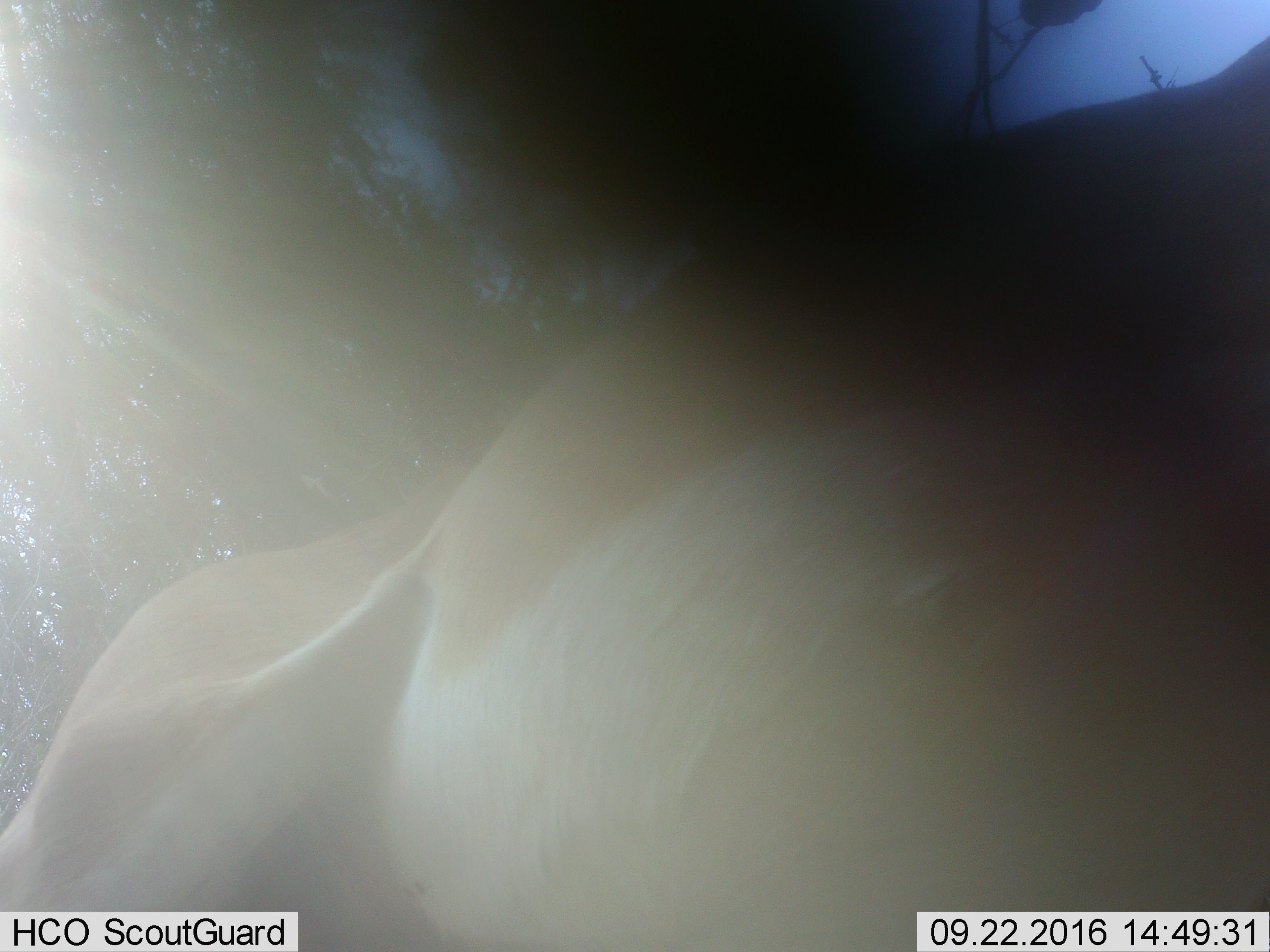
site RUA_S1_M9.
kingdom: Animalia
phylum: Chordata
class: Mammalia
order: Artiodactyla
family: Bovidae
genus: Aepyceros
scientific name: Aepyceros melampus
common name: impala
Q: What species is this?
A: Impala (Aepyceros melampus).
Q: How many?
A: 1.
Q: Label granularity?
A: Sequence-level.